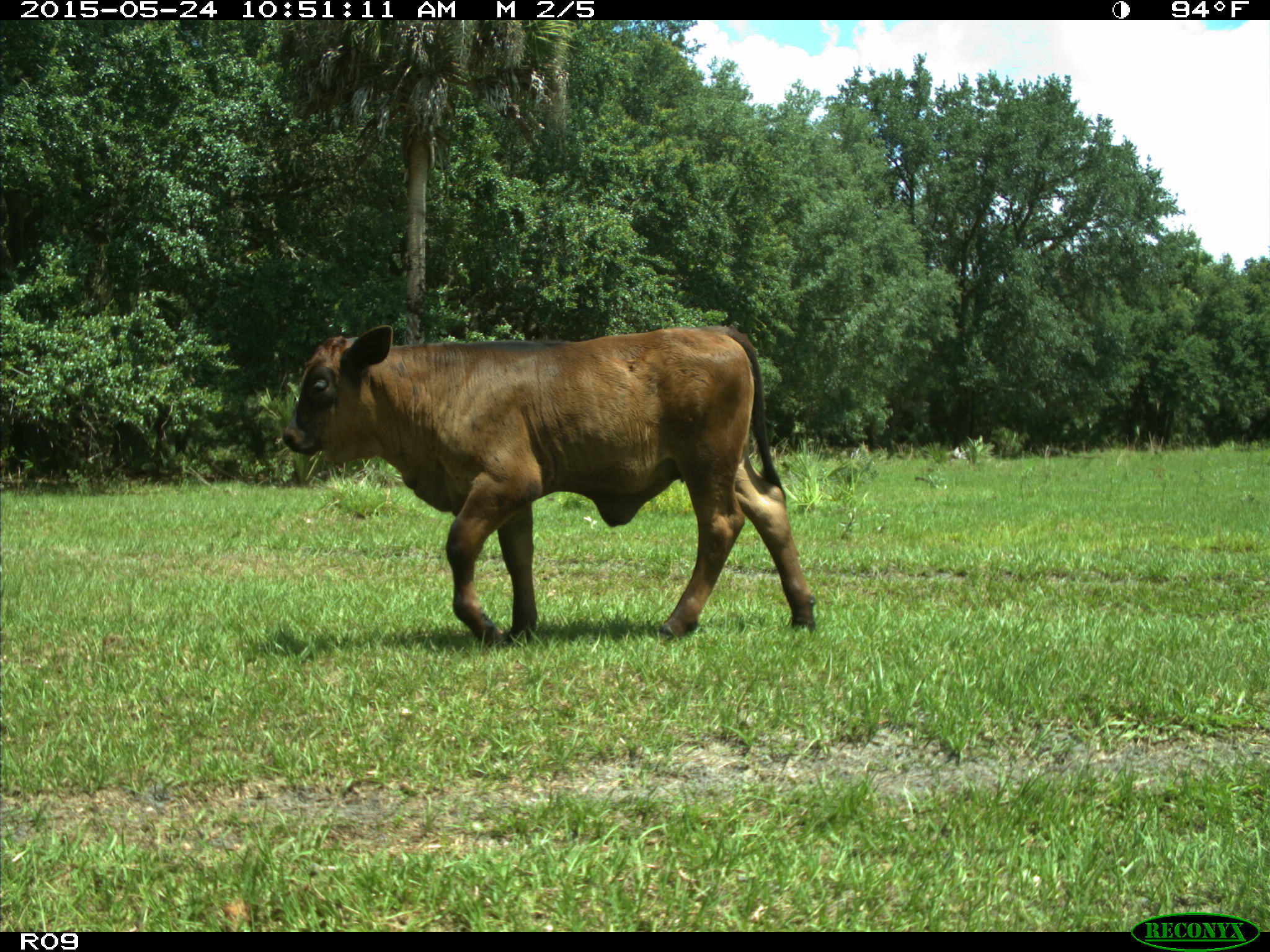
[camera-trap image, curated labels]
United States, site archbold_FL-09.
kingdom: Animalia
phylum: Chordata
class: Mammalia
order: Artiodactyla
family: Bovidae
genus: Bos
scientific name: Bos taurus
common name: domestic cow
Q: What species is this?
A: Bos taurus (domestic cow).